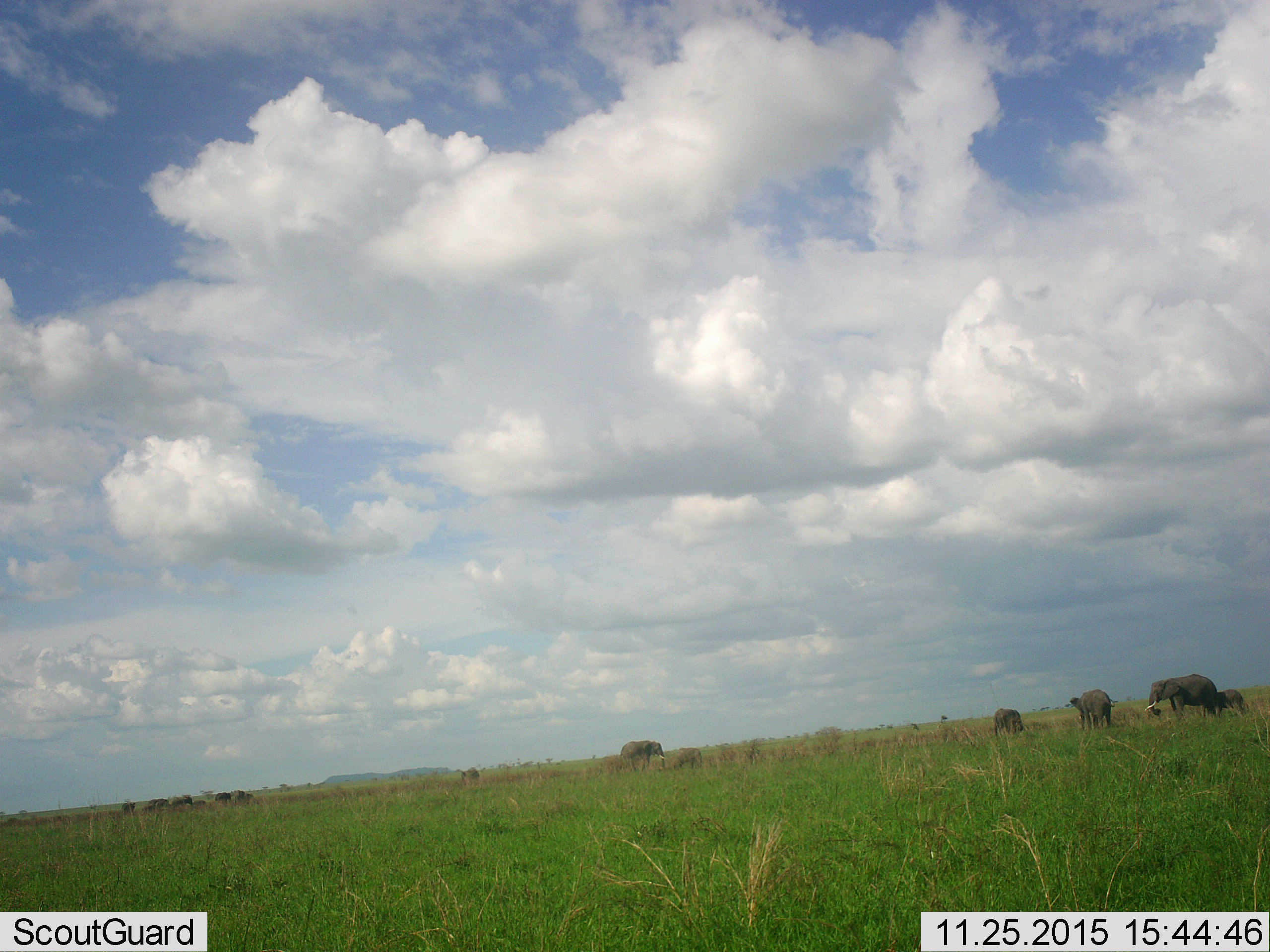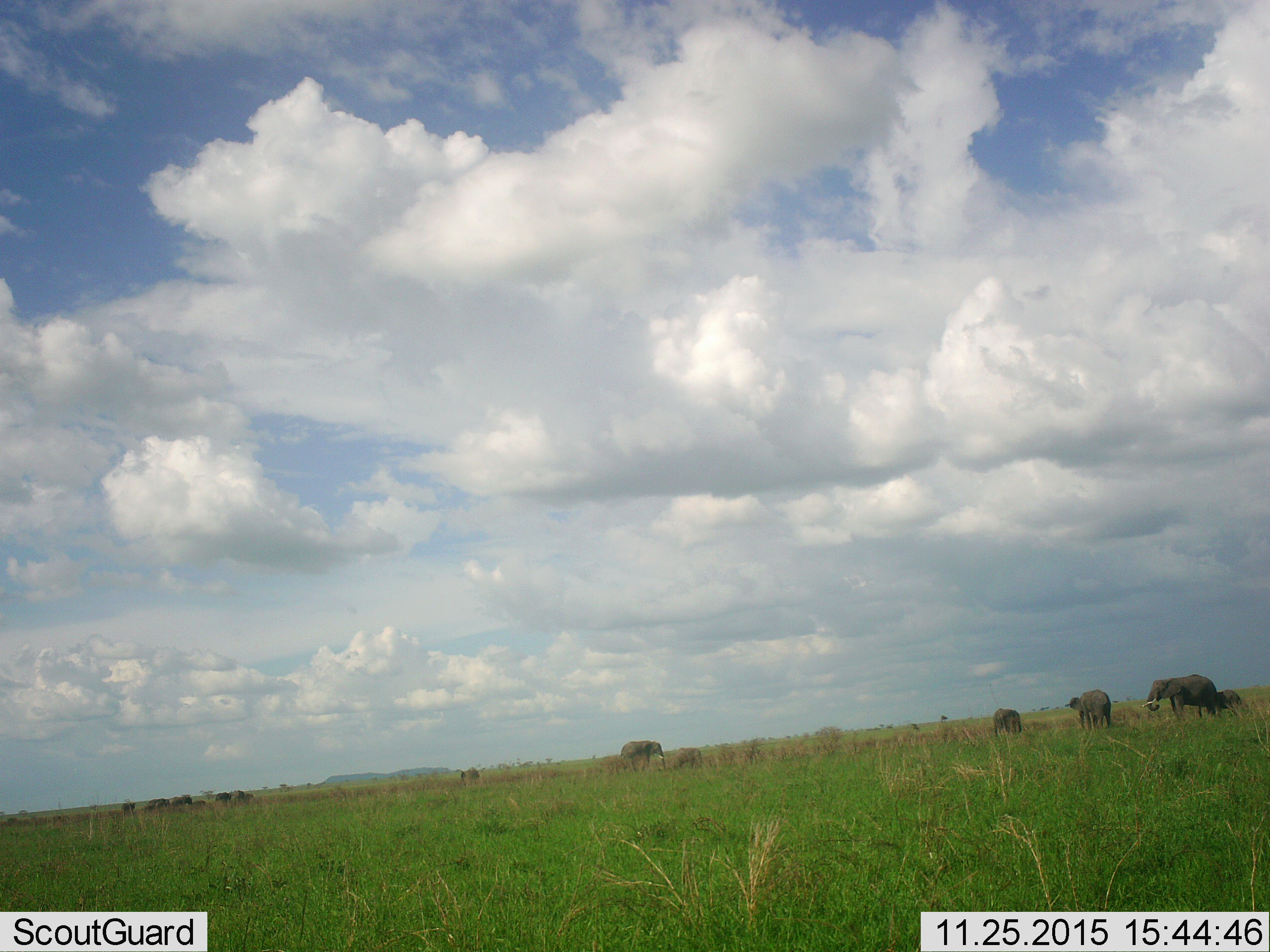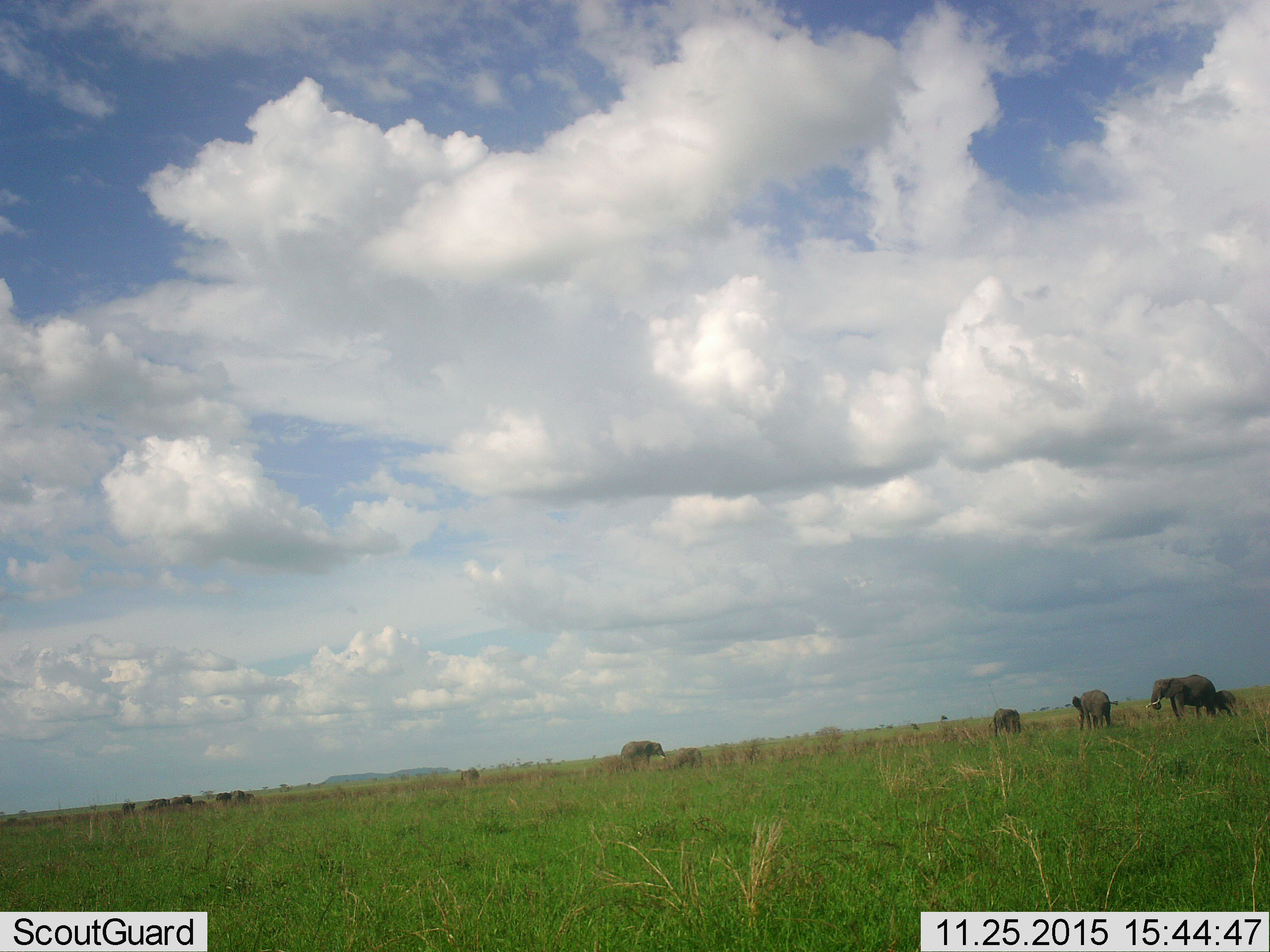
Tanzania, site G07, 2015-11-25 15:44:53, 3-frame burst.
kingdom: Animalia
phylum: Chordata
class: Mammalia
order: Proboscidea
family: Elephantidae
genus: Loxodonta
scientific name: Loxodonta africana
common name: african bush elephant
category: elephant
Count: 6.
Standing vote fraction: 71%.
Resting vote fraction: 0%.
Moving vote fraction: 43%.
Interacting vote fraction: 0%.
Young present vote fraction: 43%.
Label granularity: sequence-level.